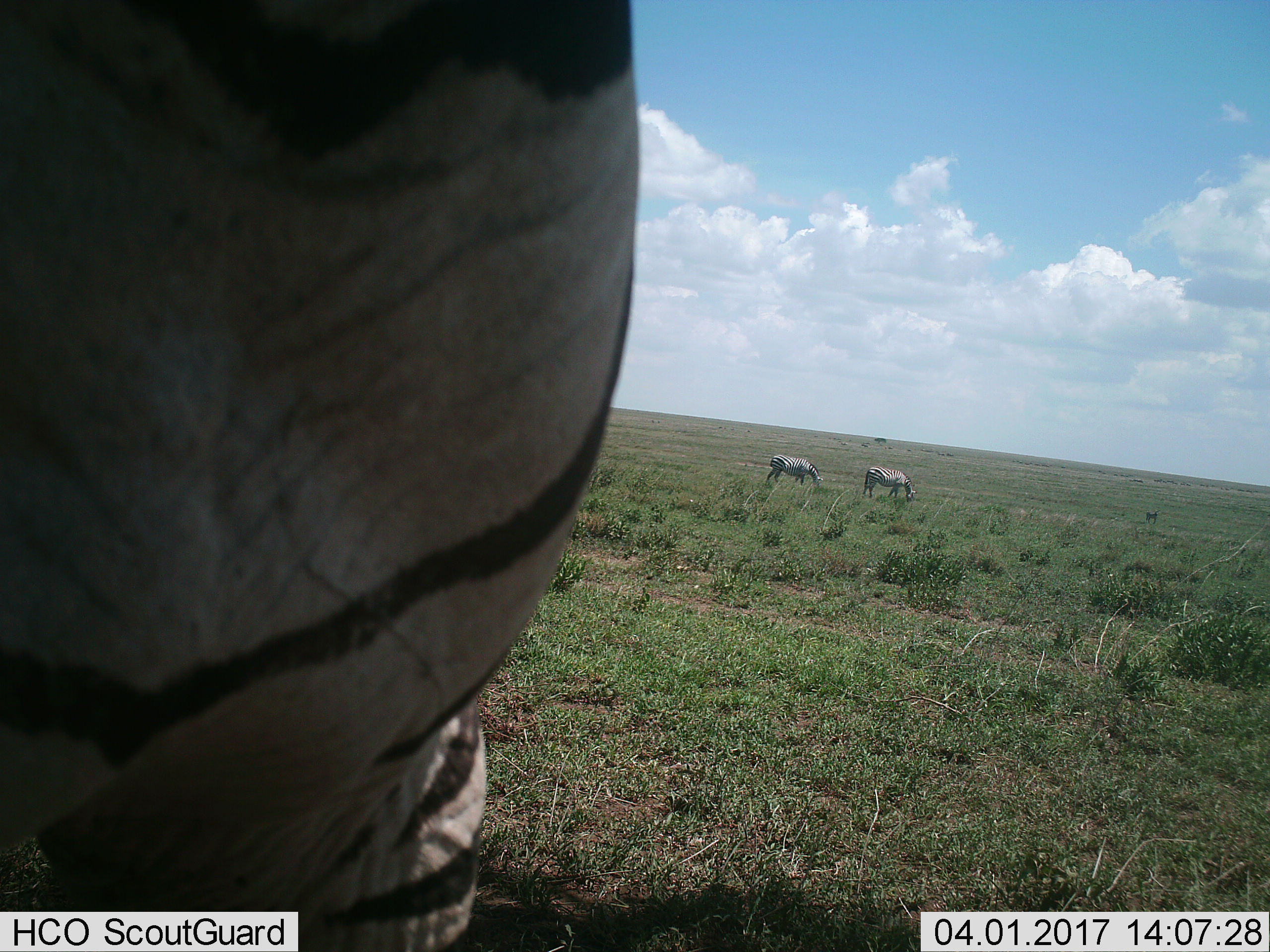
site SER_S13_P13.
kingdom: Animalia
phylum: Chordata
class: Mammalia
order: Perissodactyla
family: Equidae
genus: Equus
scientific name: Equus quagga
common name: plains zebra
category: zebraplains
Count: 3.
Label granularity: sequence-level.